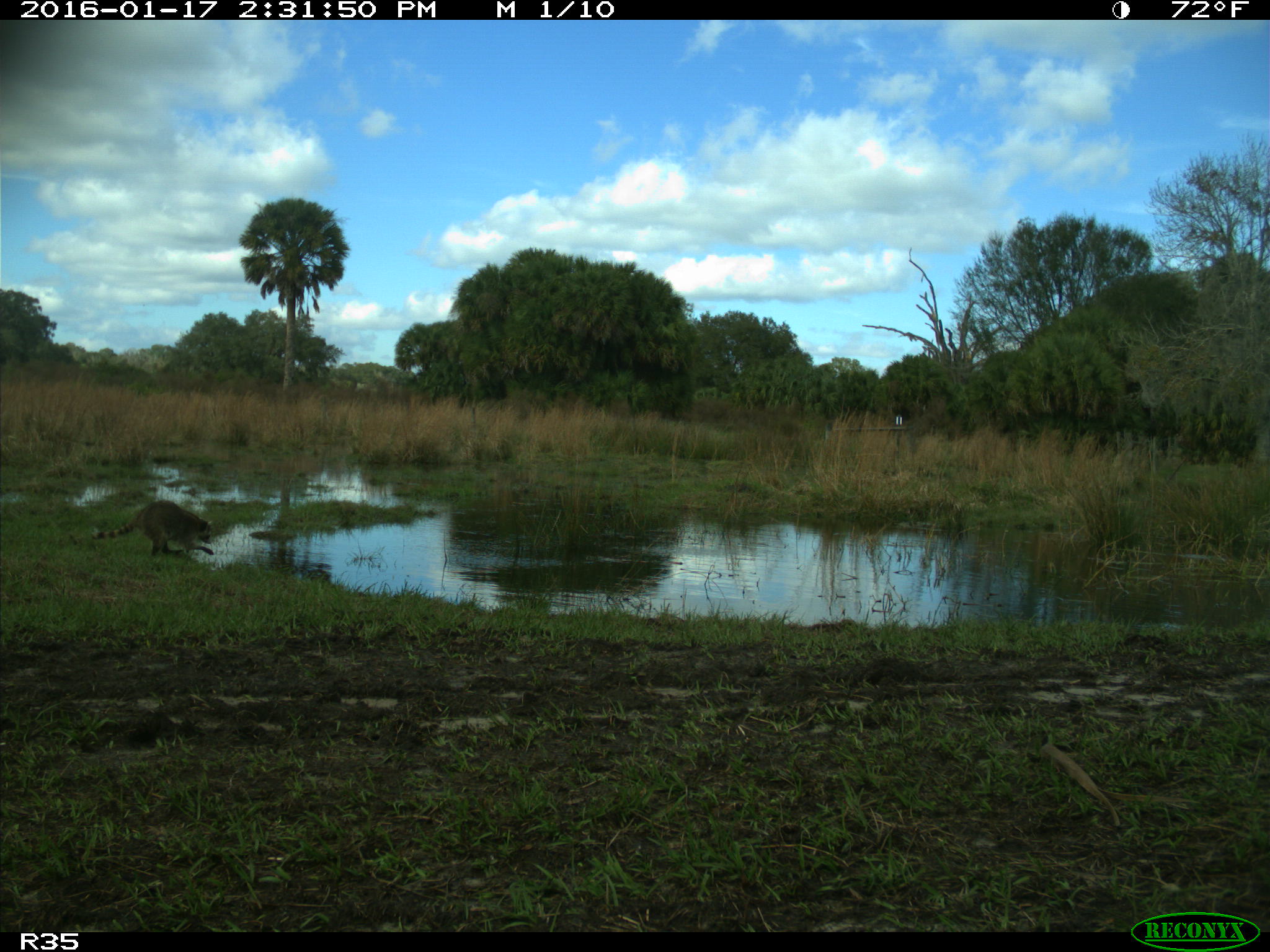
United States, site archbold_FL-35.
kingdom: Animalia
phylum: Chordata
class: Mammalia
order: Carnivora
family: Procyonidae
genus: Procyon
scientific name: Procyon lotor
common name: common raccoon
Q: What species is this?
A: Procyon lotor (common raccoon).